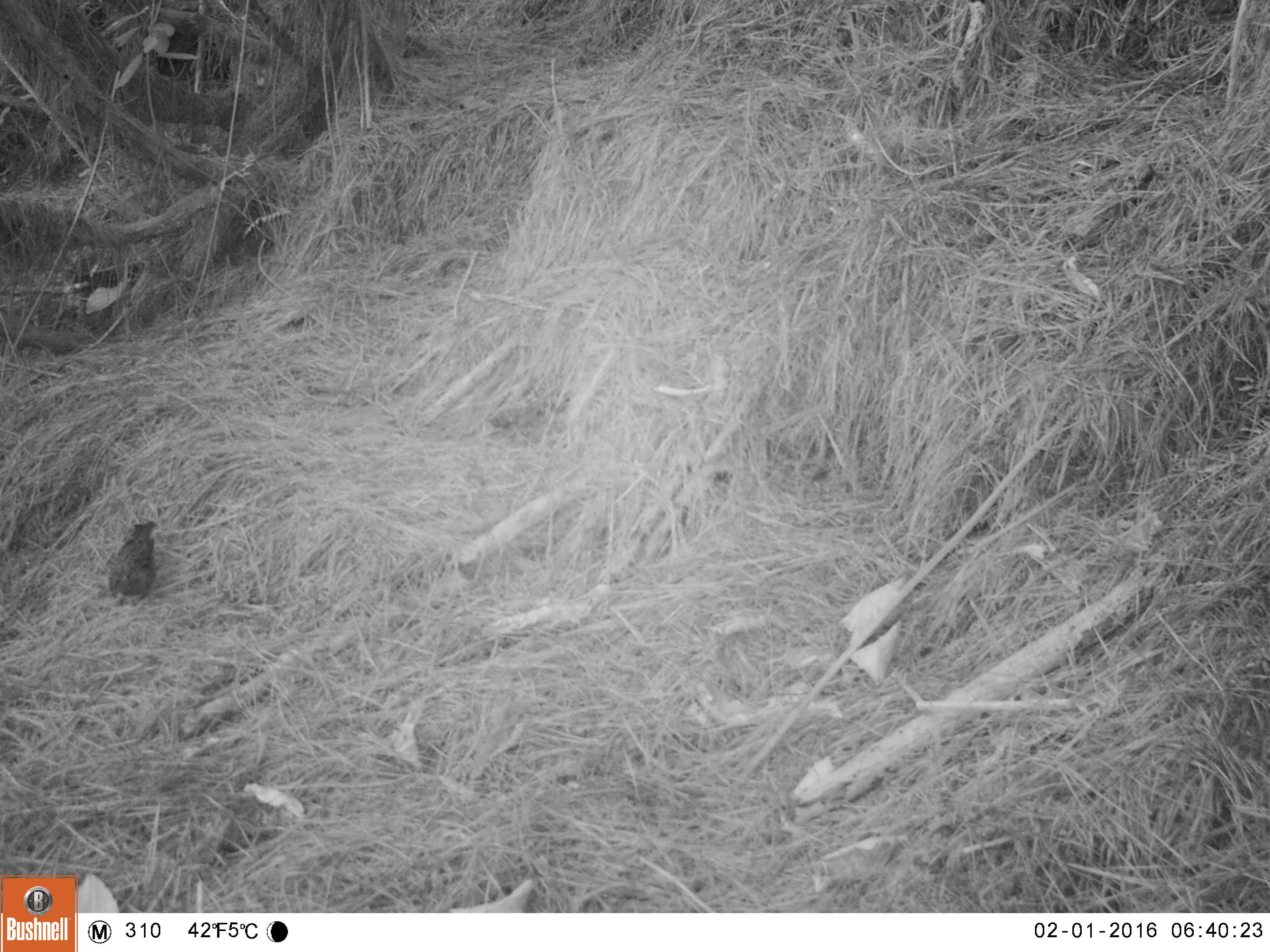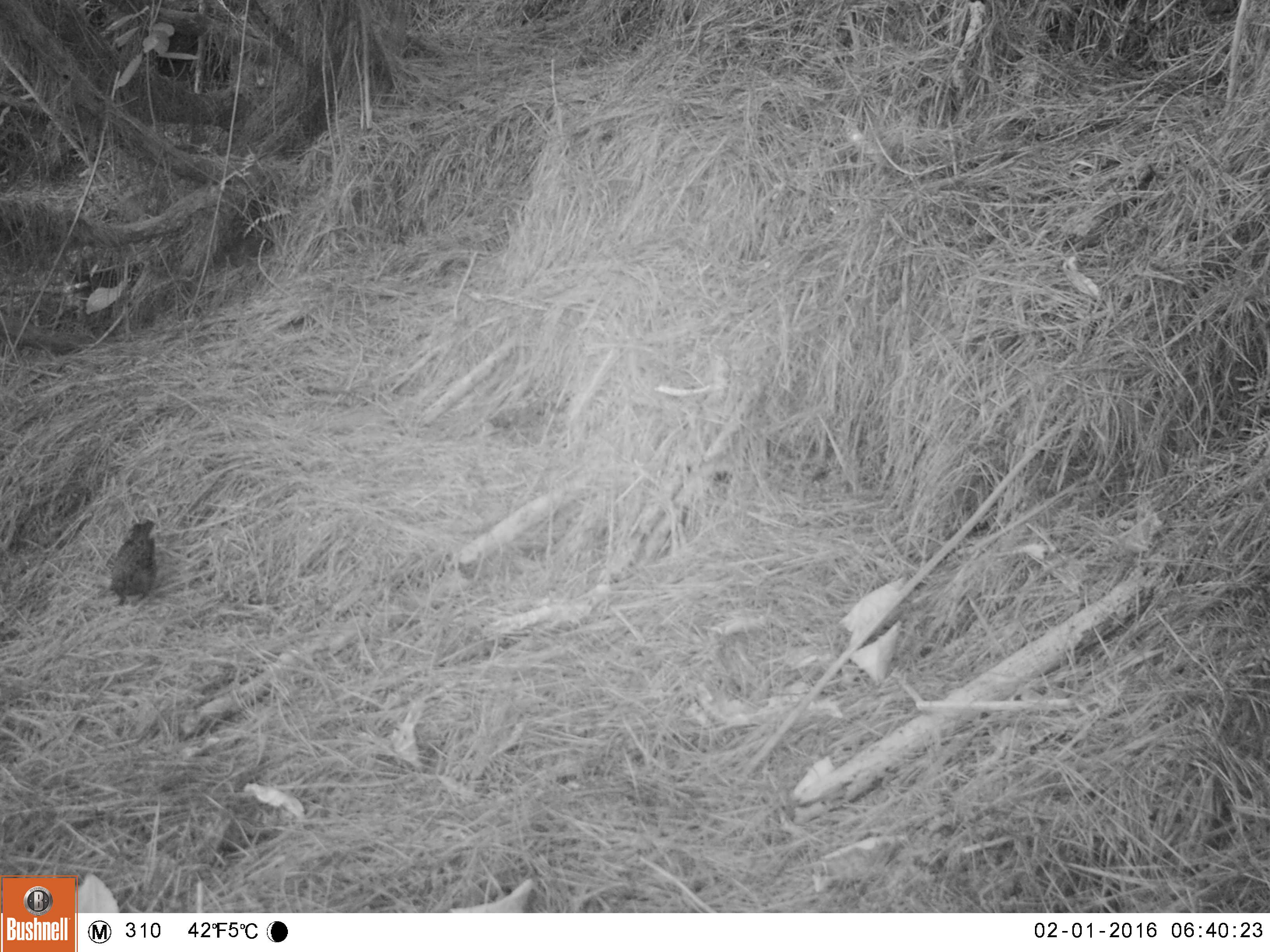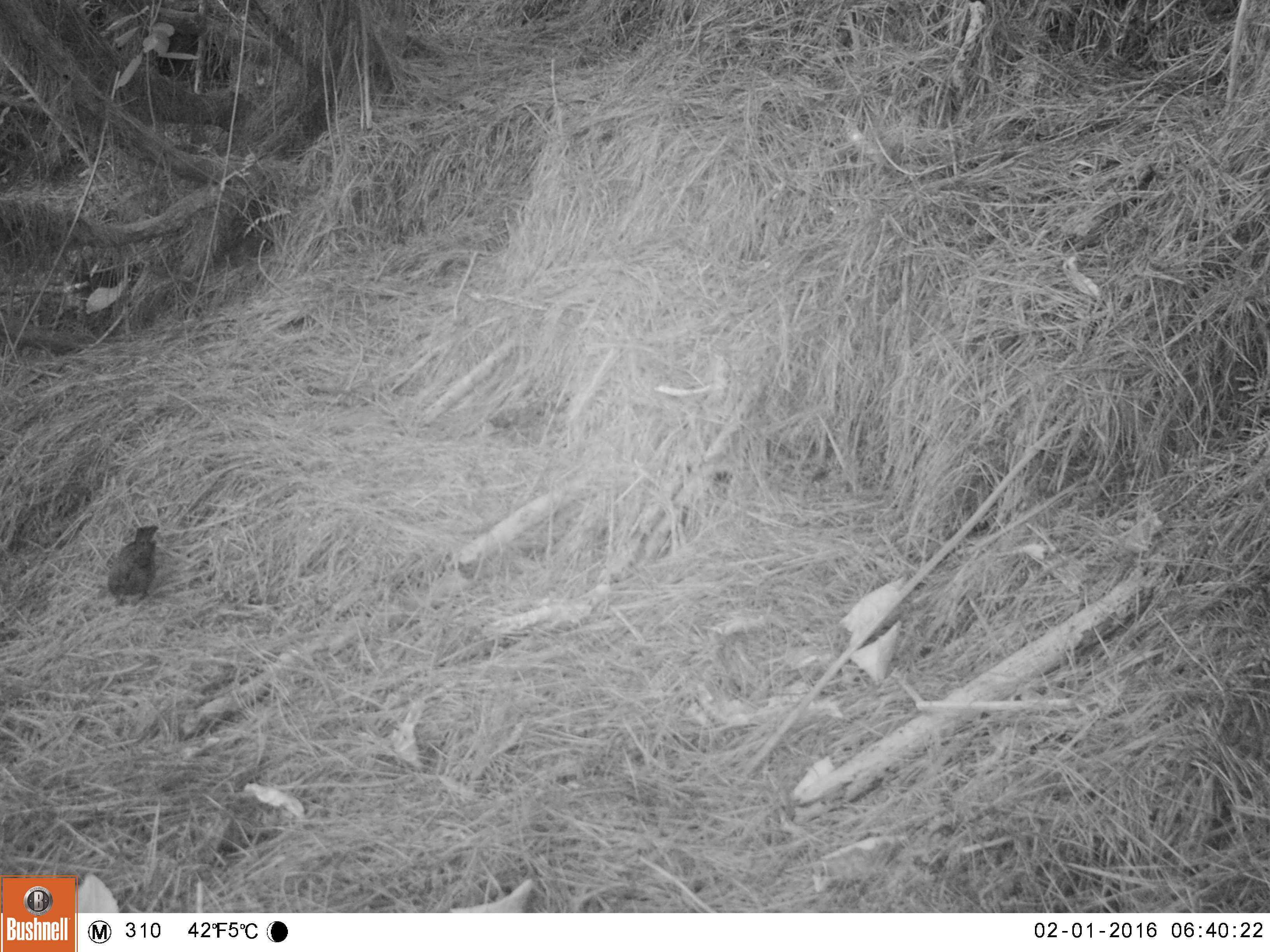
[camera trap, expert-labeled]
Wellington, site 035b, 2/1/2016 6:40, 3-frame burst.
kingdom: Animalia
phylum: Chordata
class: Aves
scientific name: Aves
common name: bird